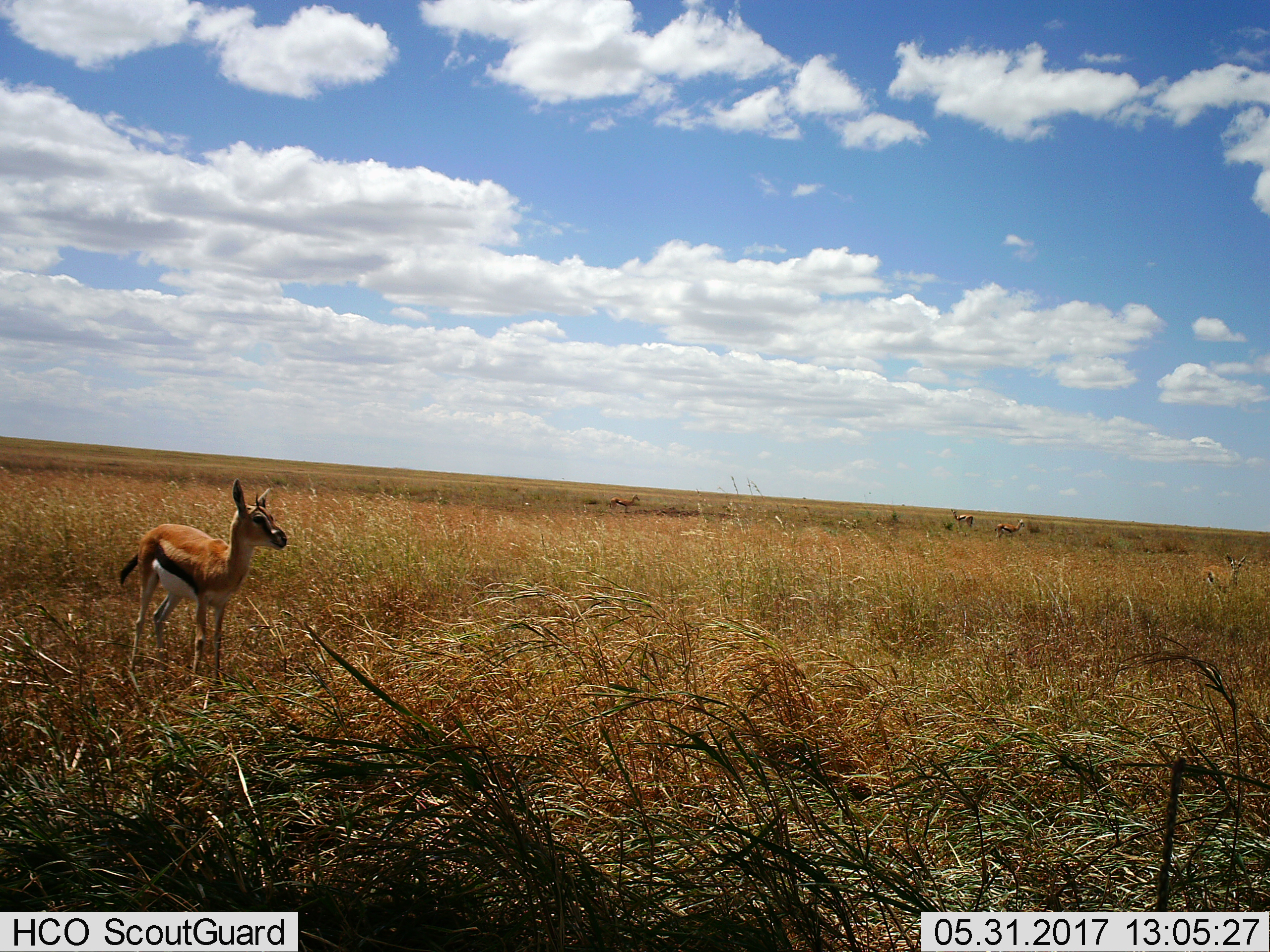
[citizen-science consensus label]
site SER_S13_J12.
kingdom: Animalia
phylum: Chordata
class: Mammalia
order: Artiodactyla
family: Bovidae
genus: Eudorcas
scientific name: Eudorcas thomsonii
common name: thomson's gazelle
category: gazellethomsons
Gazellethomsons (thomson's gazelle) (Eudorcas thomsonii), count 5. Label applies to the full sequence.